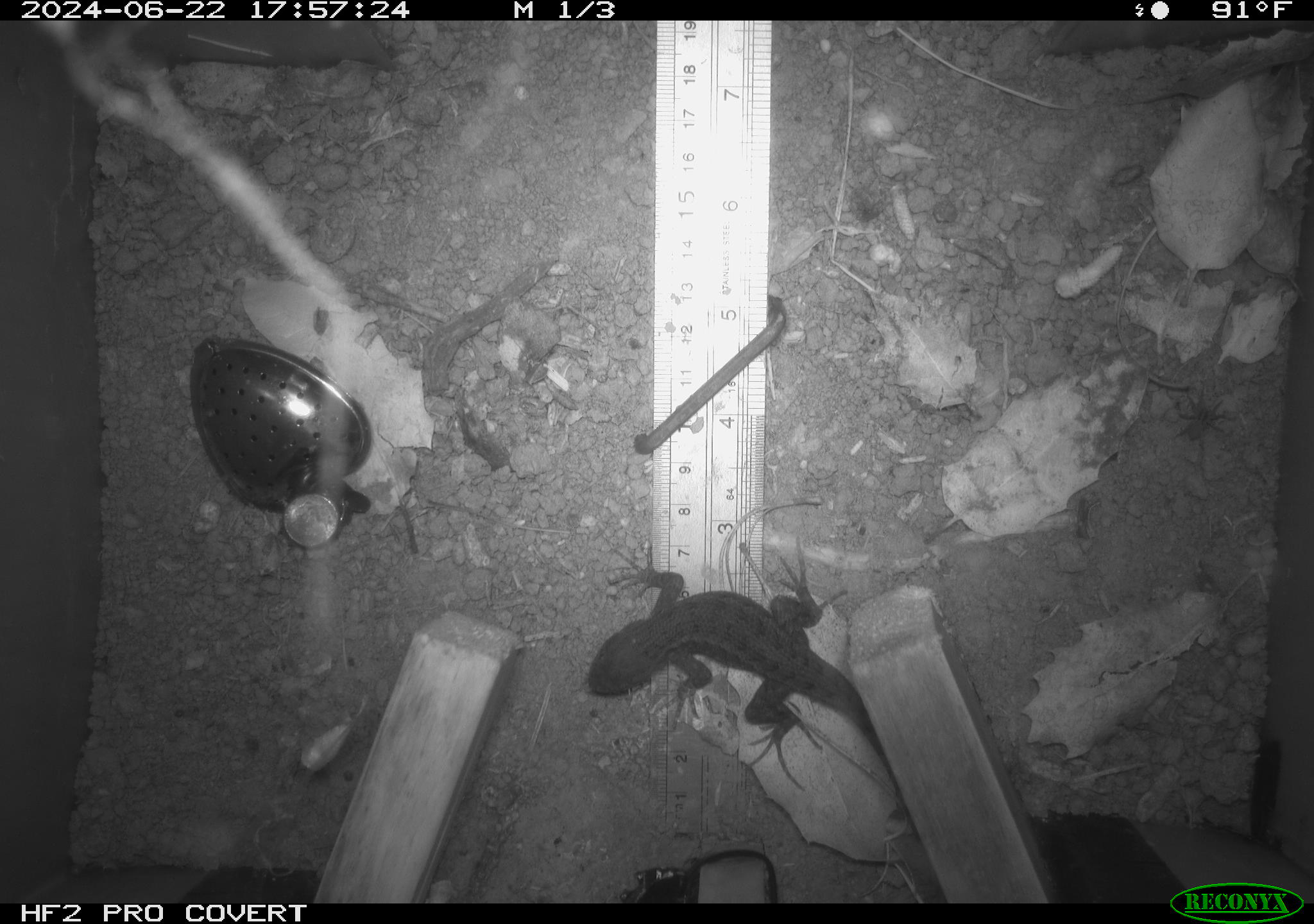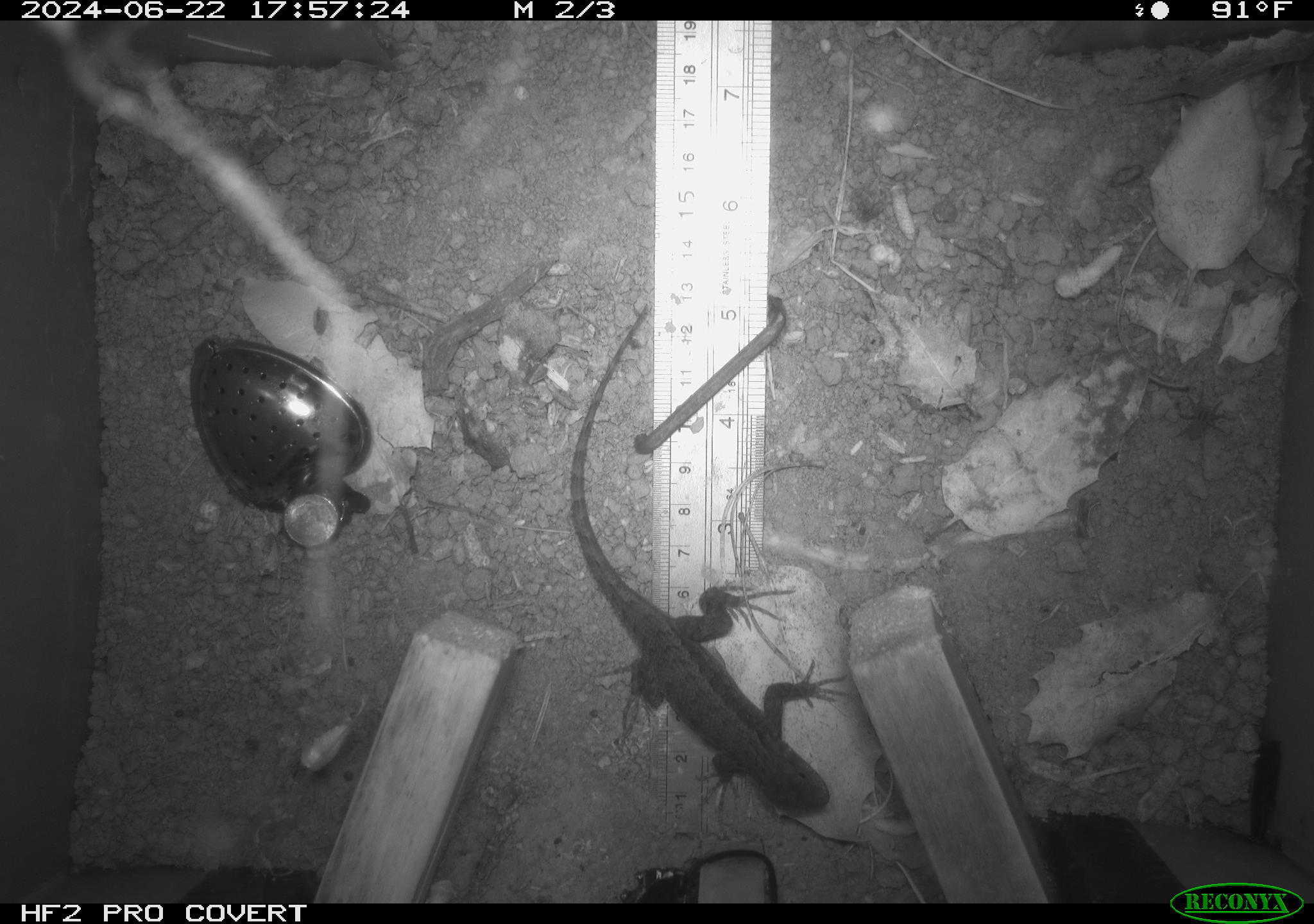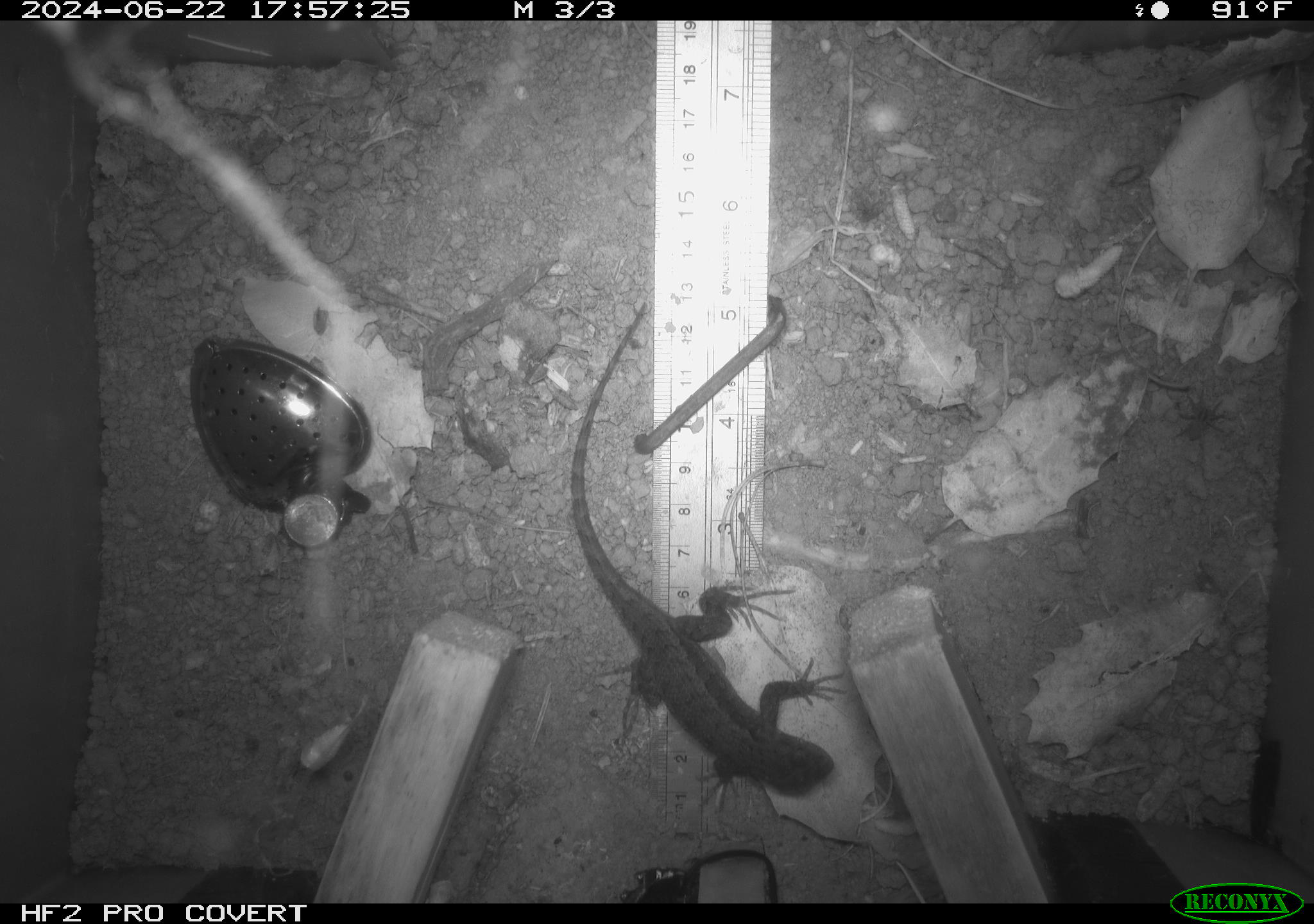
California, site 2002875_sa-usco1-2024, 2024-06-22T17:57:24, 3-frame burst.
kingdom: Animalia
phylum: Chordata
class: Reptilia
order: Squamata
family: Phrynosomatidae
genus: Sceloporus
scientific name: Sceloporus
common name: spiny lizards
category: sceloporus species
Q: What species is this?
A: Sceloporus species (spiny lizards) (Sceloporus).